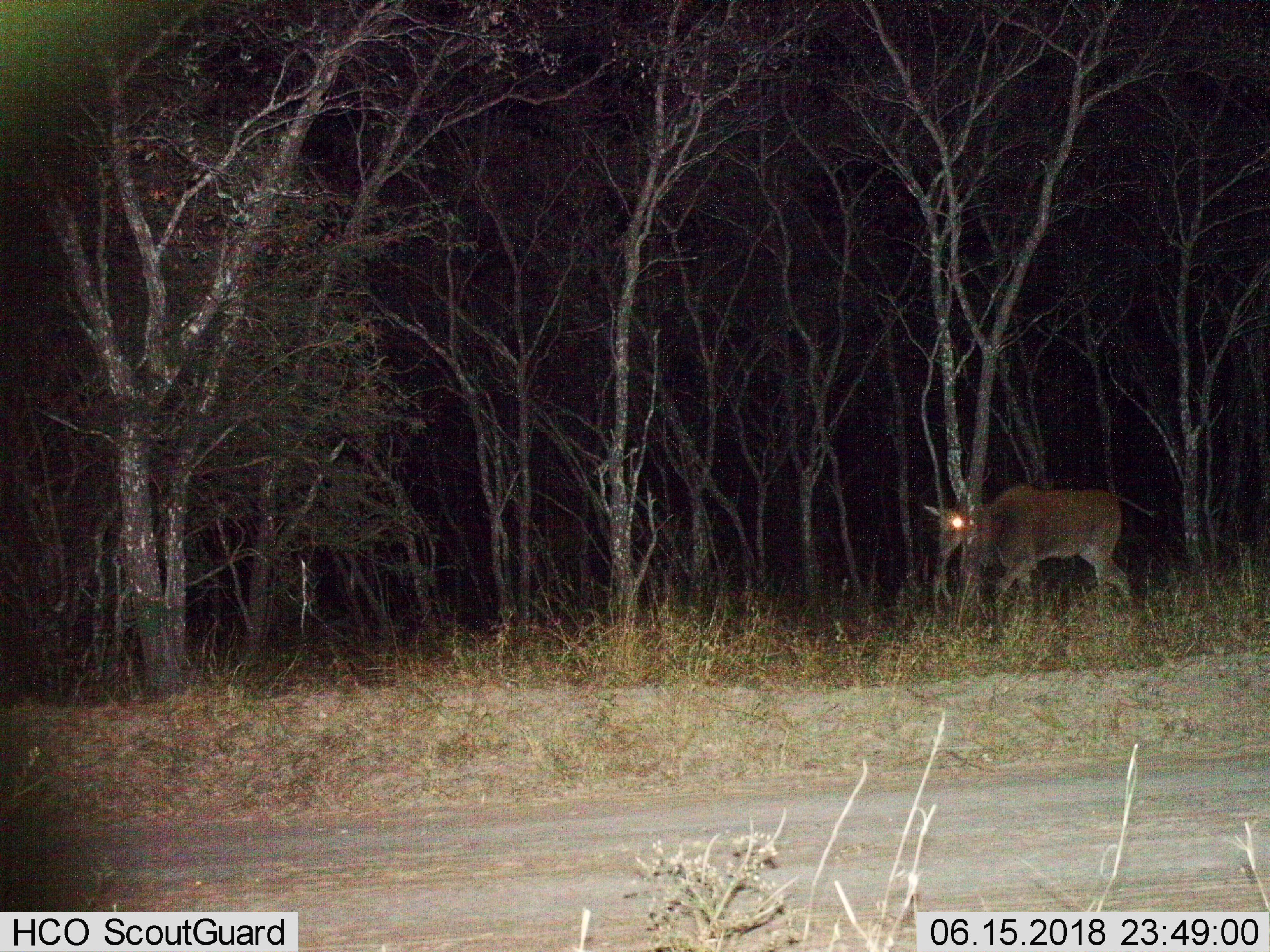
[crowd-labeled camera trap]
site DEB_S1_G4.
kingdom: Animalia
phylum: Chordata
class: Mammalia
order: Artiodactyla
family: Bovidae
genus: Tragelaphus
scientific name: Tragelaphus oryx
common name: eland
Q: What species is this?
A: Eland (Tragelaphus oryx).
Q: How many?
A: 1.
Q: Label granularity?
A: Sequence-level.